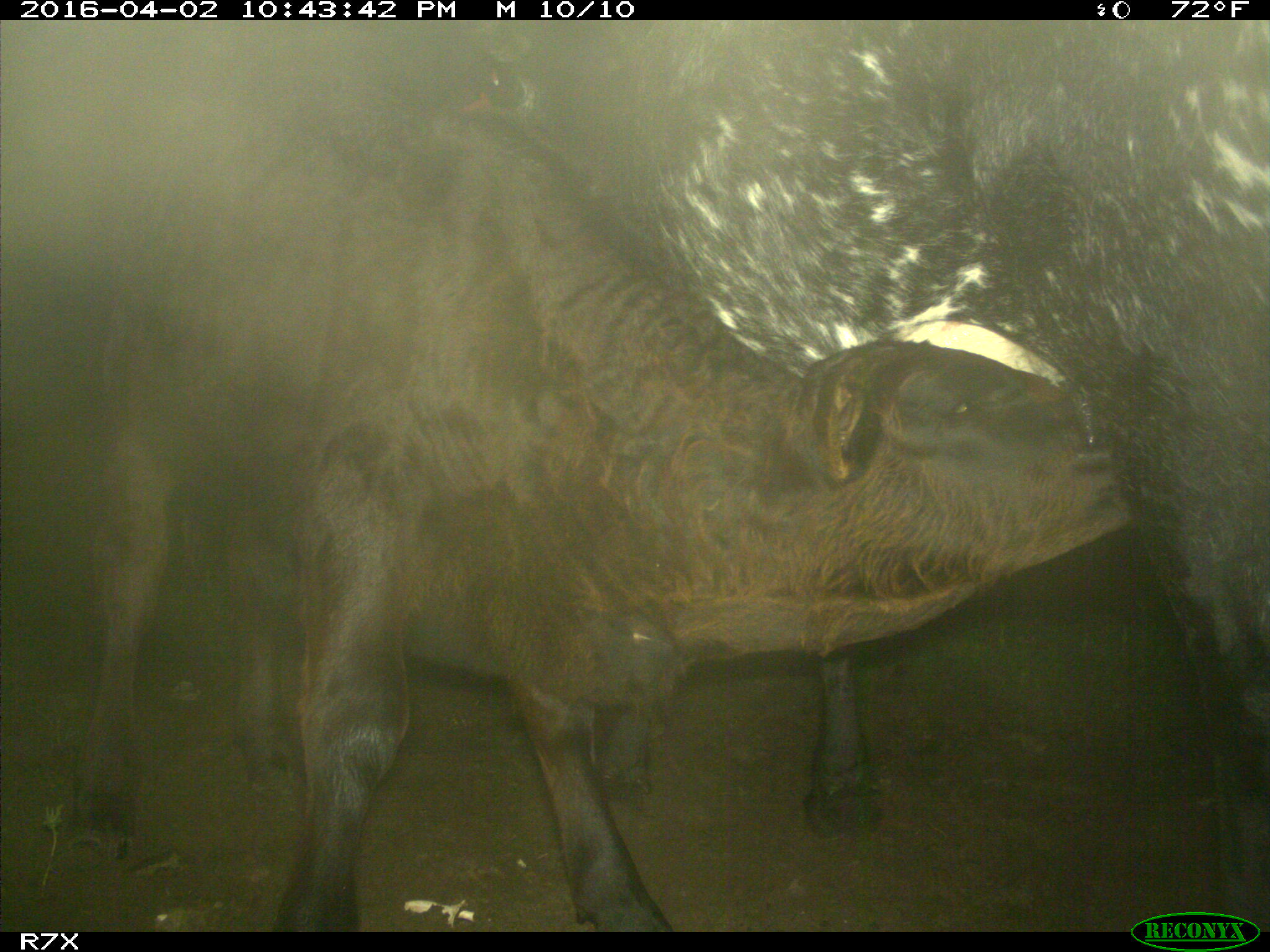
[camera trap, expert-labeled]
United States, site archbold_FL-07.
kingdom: Animalia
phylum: Chordata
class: Mammalia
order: Artiodactyla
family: Bovidae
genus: Bos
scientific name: Bos taurus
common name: domestic cow